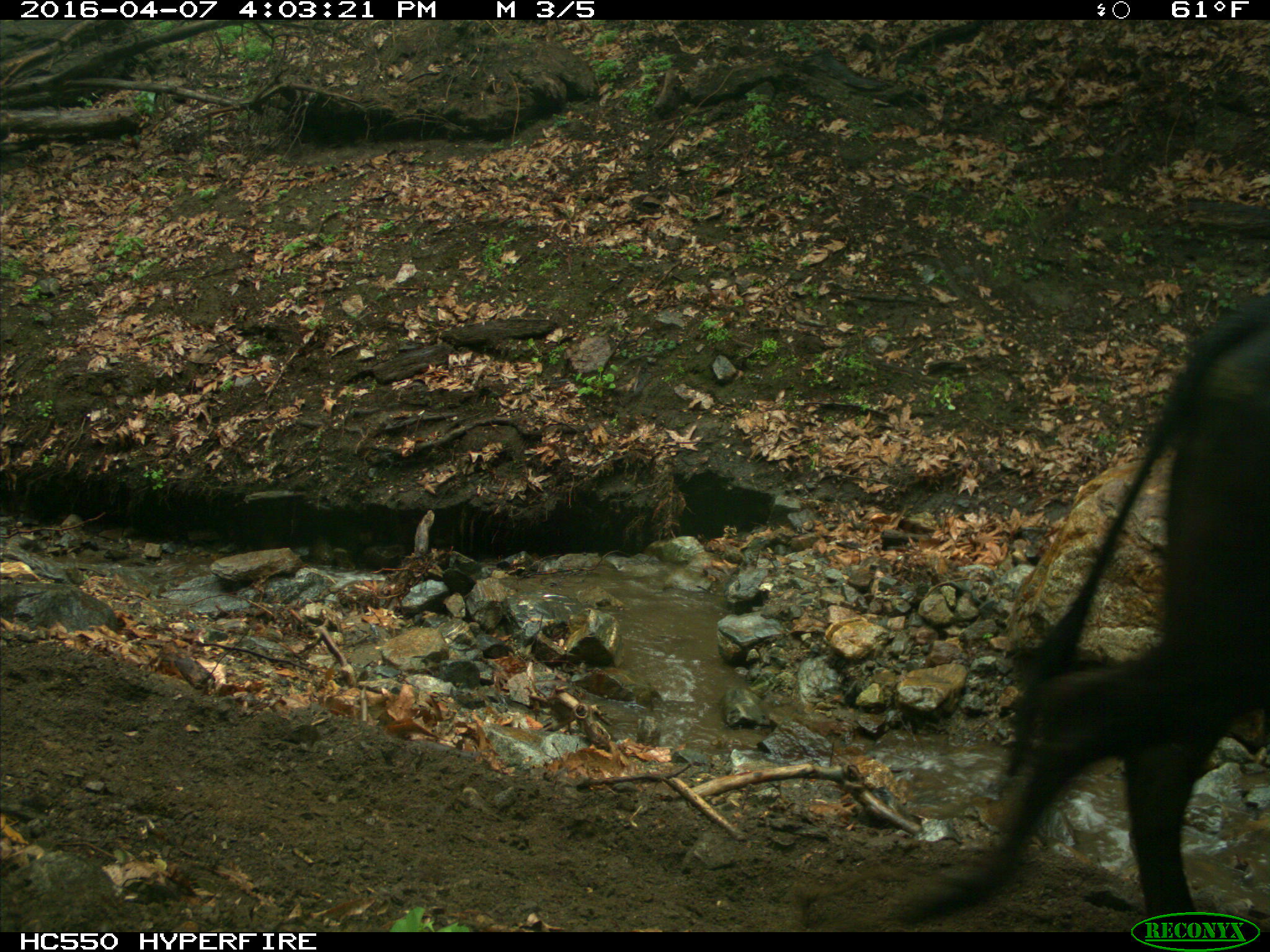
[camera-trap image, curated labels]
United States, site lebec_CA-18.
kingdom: Animalia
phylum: Chordata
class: Mammalia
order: Artiodactyla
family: Bovidae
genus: Bos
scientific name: Bos taurus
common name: domestic cow